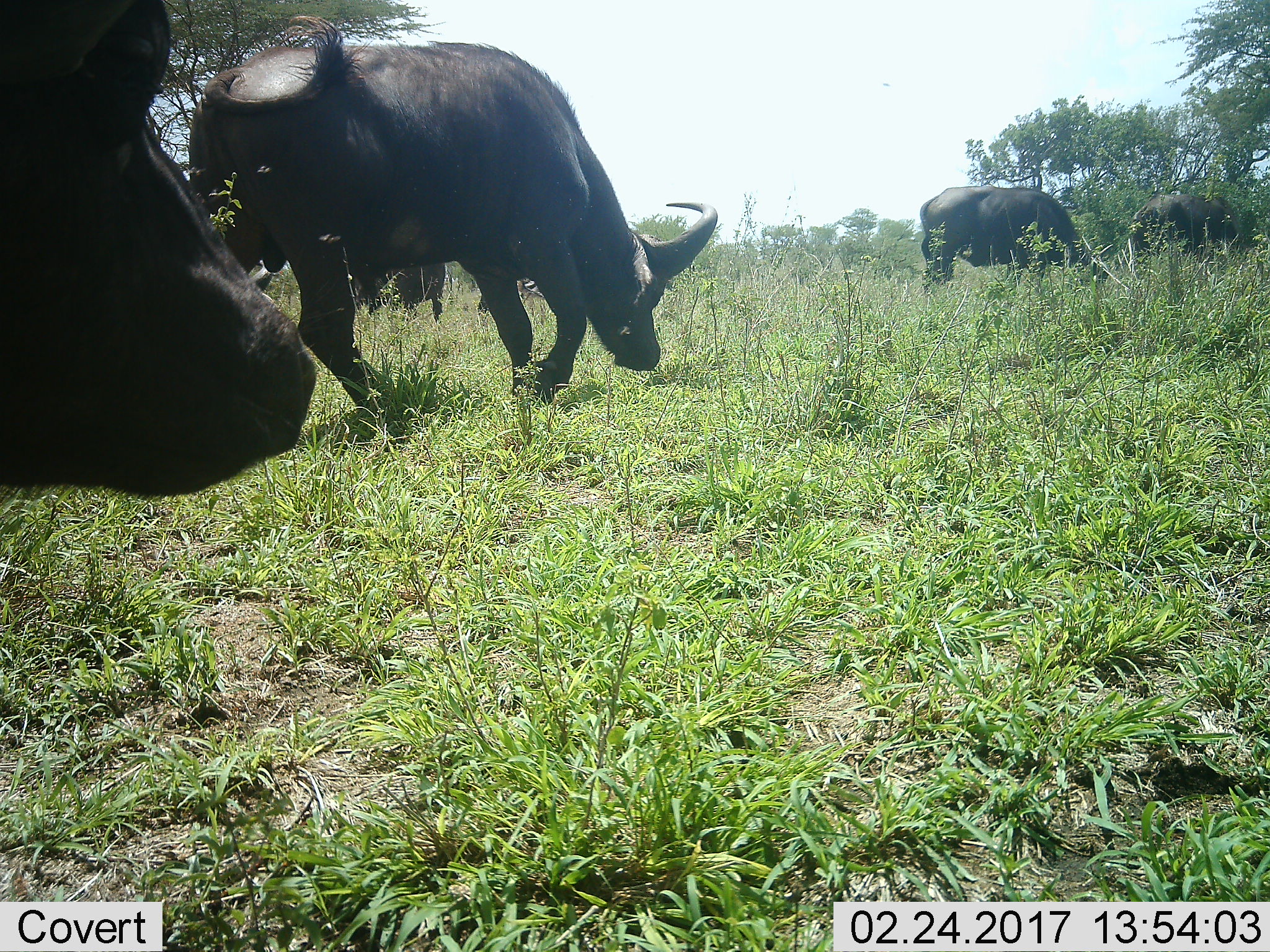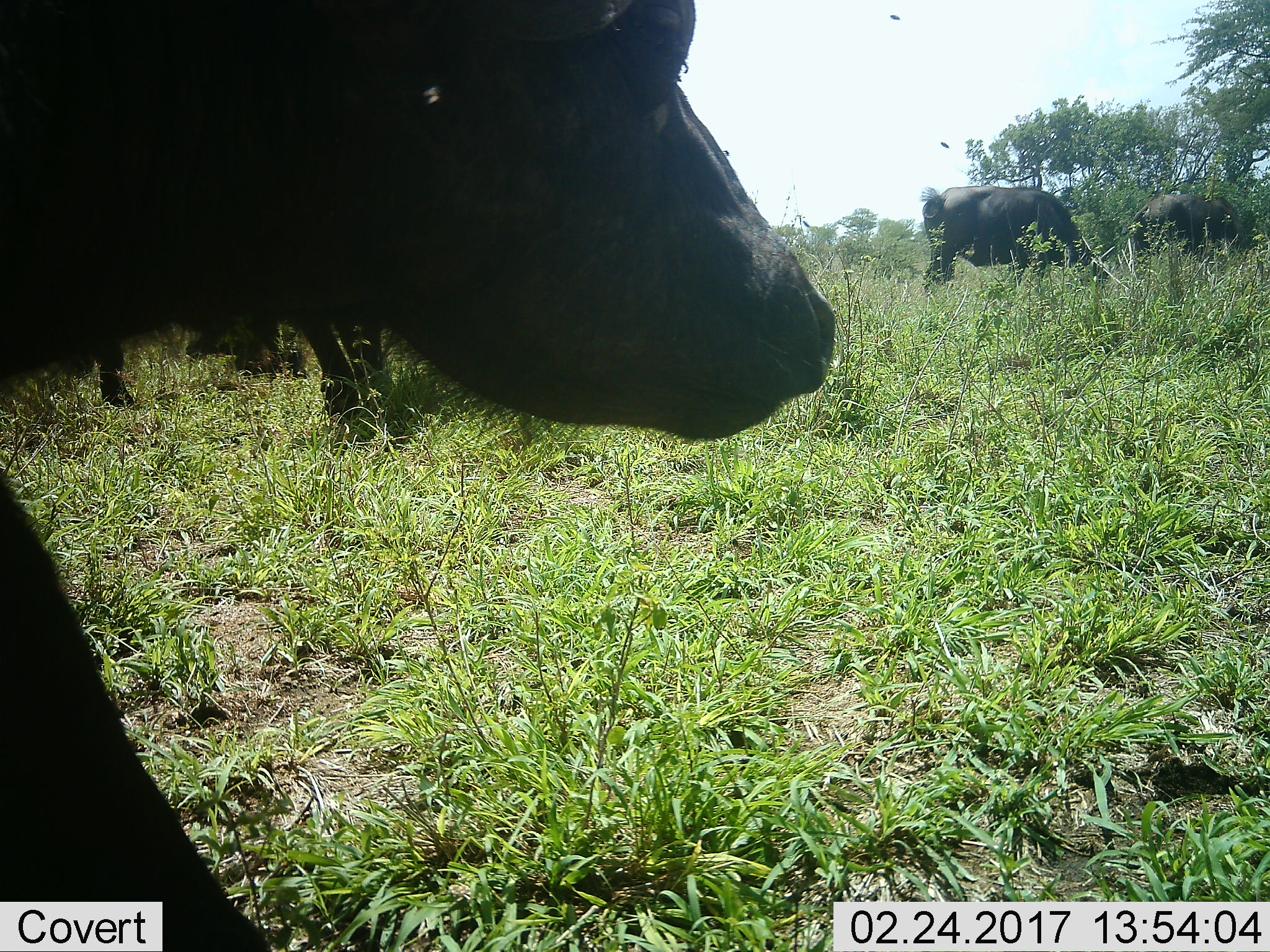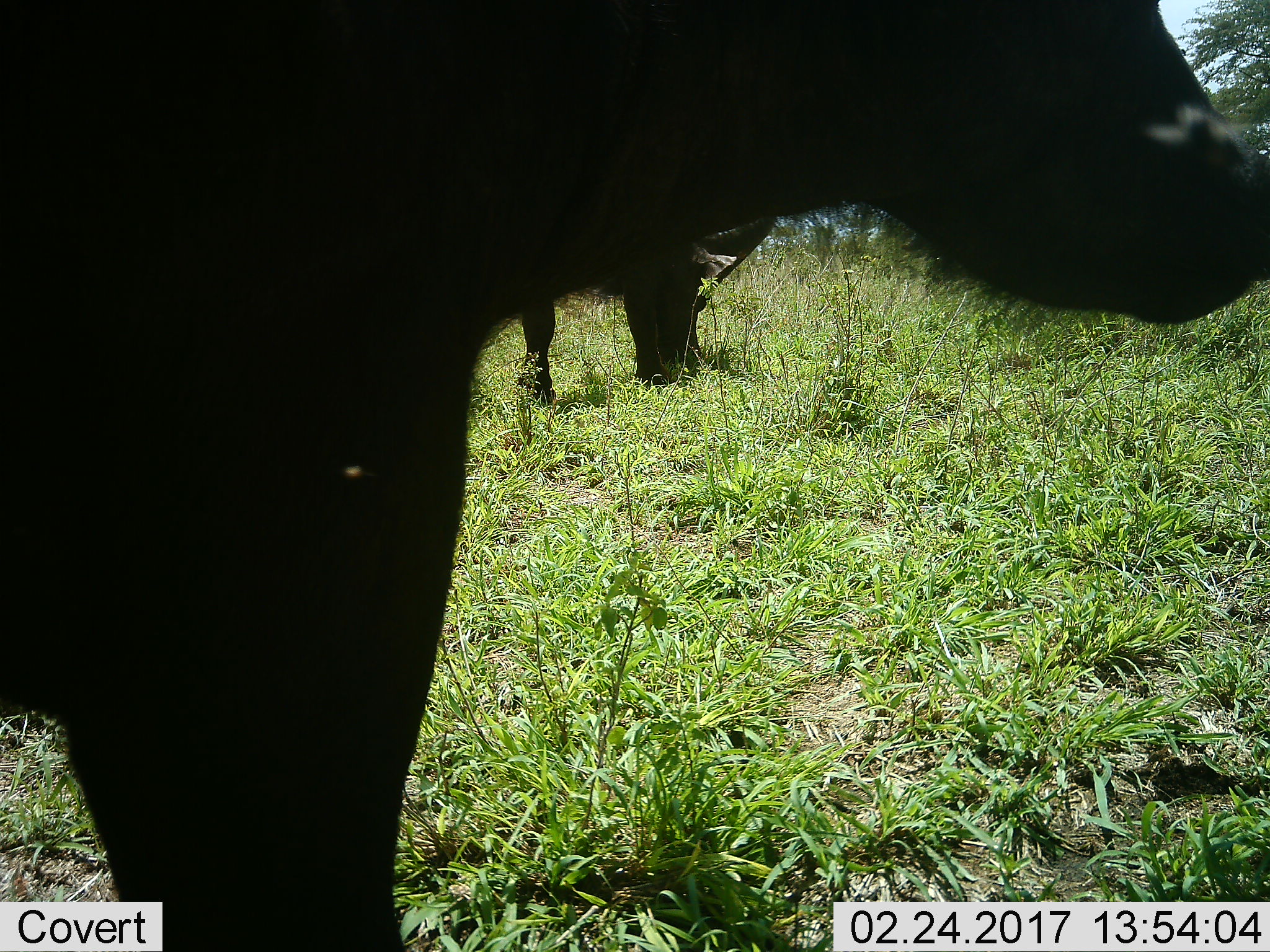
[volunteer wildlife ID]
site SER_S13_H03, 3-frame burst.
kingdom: Animalia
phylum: Chordata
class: Mammalia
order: Artiodactyla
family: Bovidae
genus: Syncerus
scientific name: Syncerus caffer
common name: african buffalo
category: buffalo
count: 5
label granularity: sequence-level